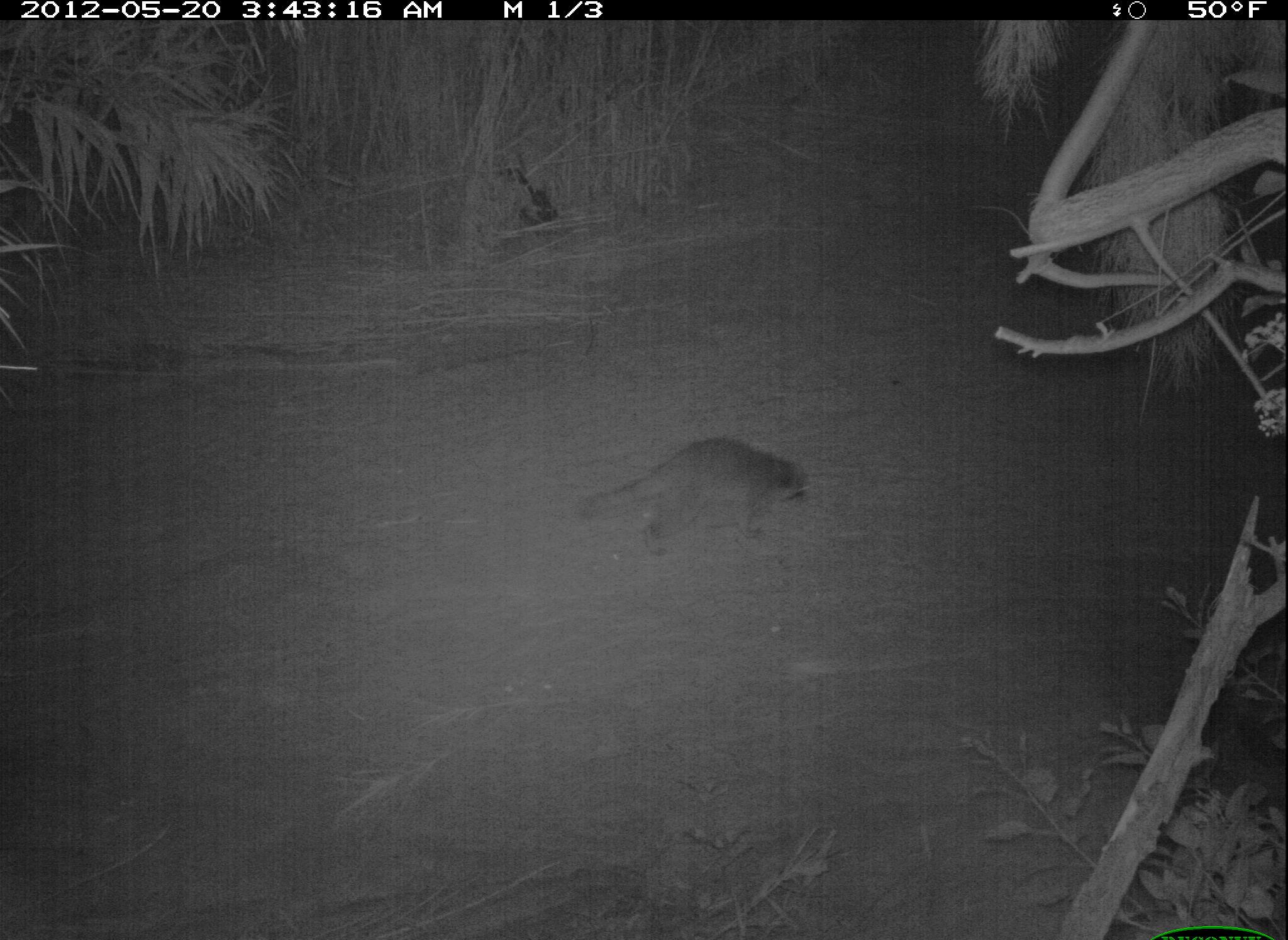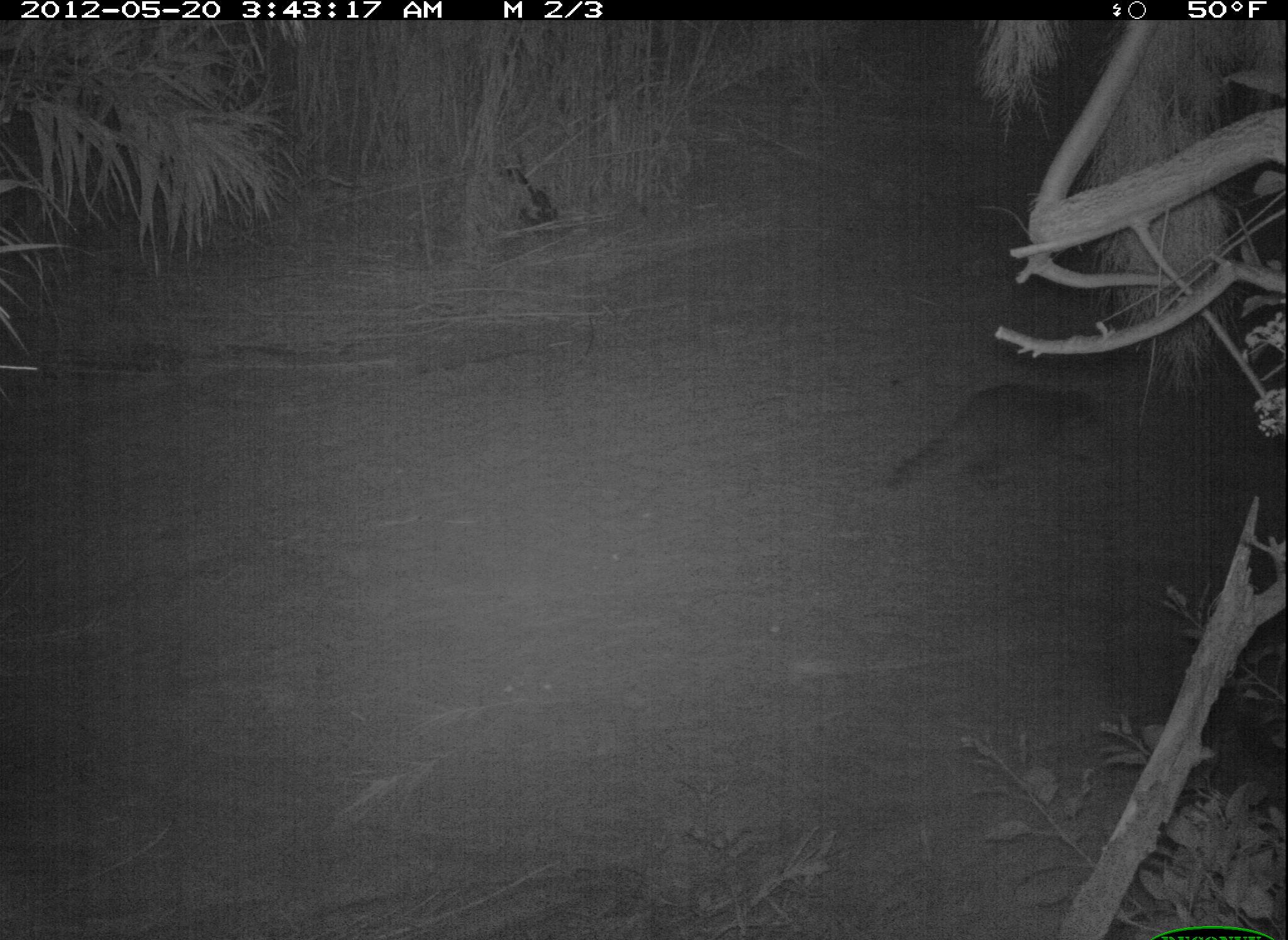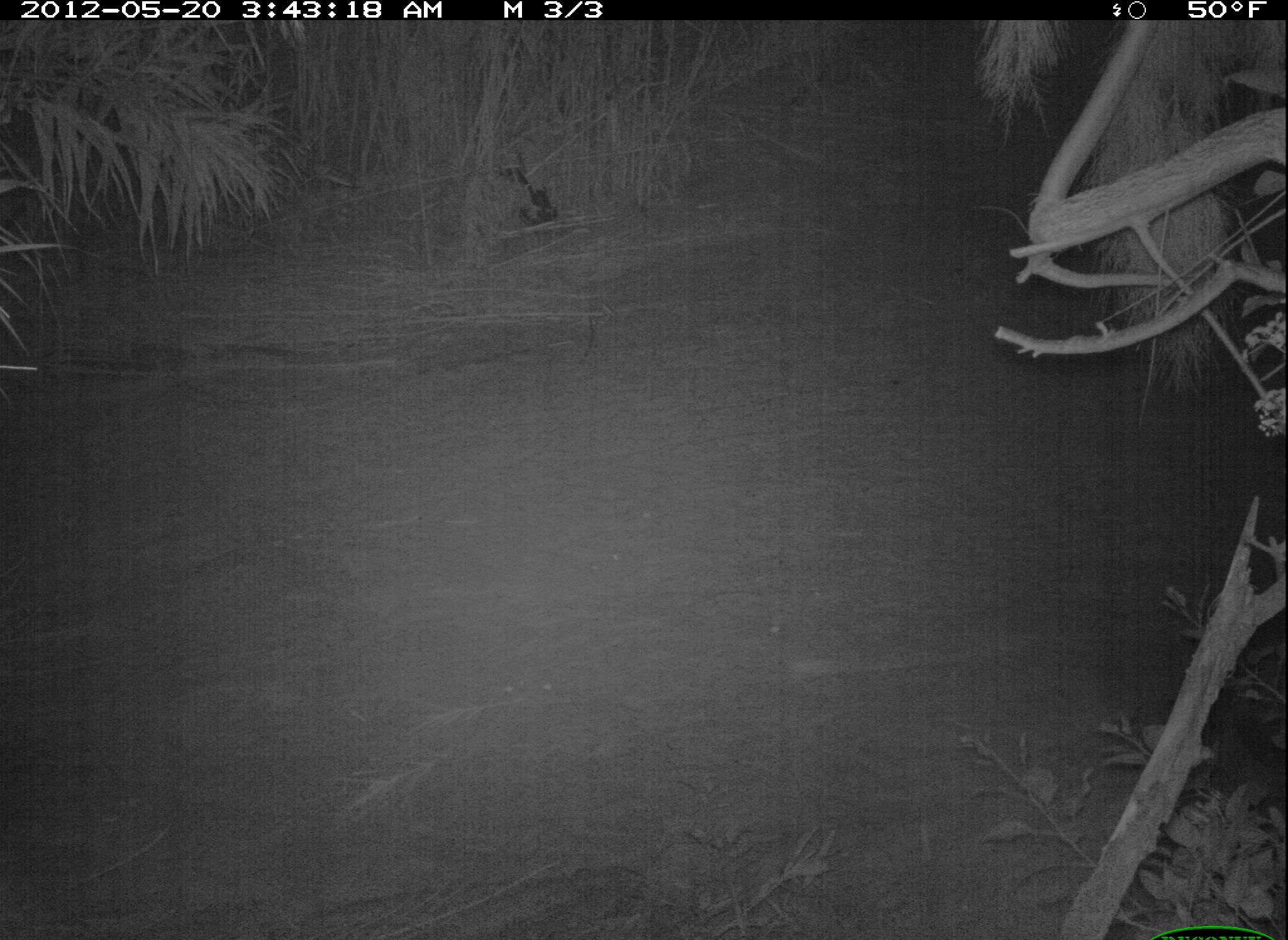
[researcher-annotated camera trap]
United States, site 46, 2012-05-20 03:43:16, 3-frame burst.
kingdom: Animalia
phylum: Chordata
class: Mammalia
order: Carnivora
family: Procyonidae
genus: Procyon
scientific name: Procyon lotor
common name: raccoon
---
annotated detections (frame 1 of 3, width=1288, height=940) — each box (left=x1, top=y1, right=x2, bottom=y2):
raccoon: (left=575, top=420, right=824, bottom=577)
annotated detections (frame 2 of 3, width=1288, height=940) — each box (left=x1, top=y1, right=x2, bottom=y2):
raccoon: (left=882, top=364, right=1122, bottom=509)